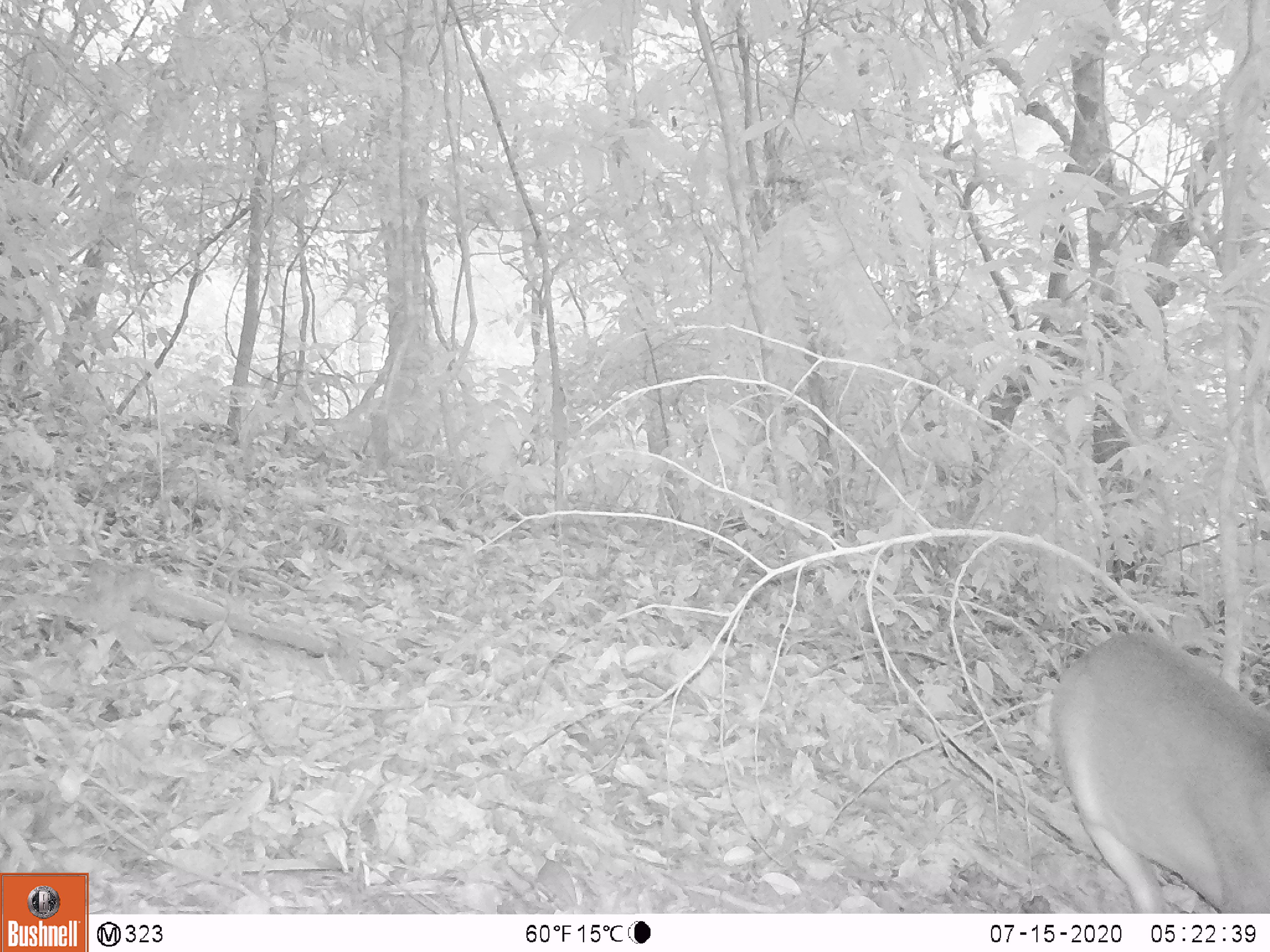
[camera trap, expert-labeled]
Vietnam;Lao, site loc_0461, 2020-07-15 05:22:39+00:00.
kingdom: Animalia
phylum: Chordata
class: Mammalia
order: Artiodactyla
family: Cervidae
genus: Muntiacus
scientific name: Muntiacus vuquangensis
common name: large-antlered muntjac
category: large antlered muntjac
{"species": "large antlered muntjac (large-antlered muntjac) (Muntiacus vuquangensis)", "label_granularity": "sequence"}